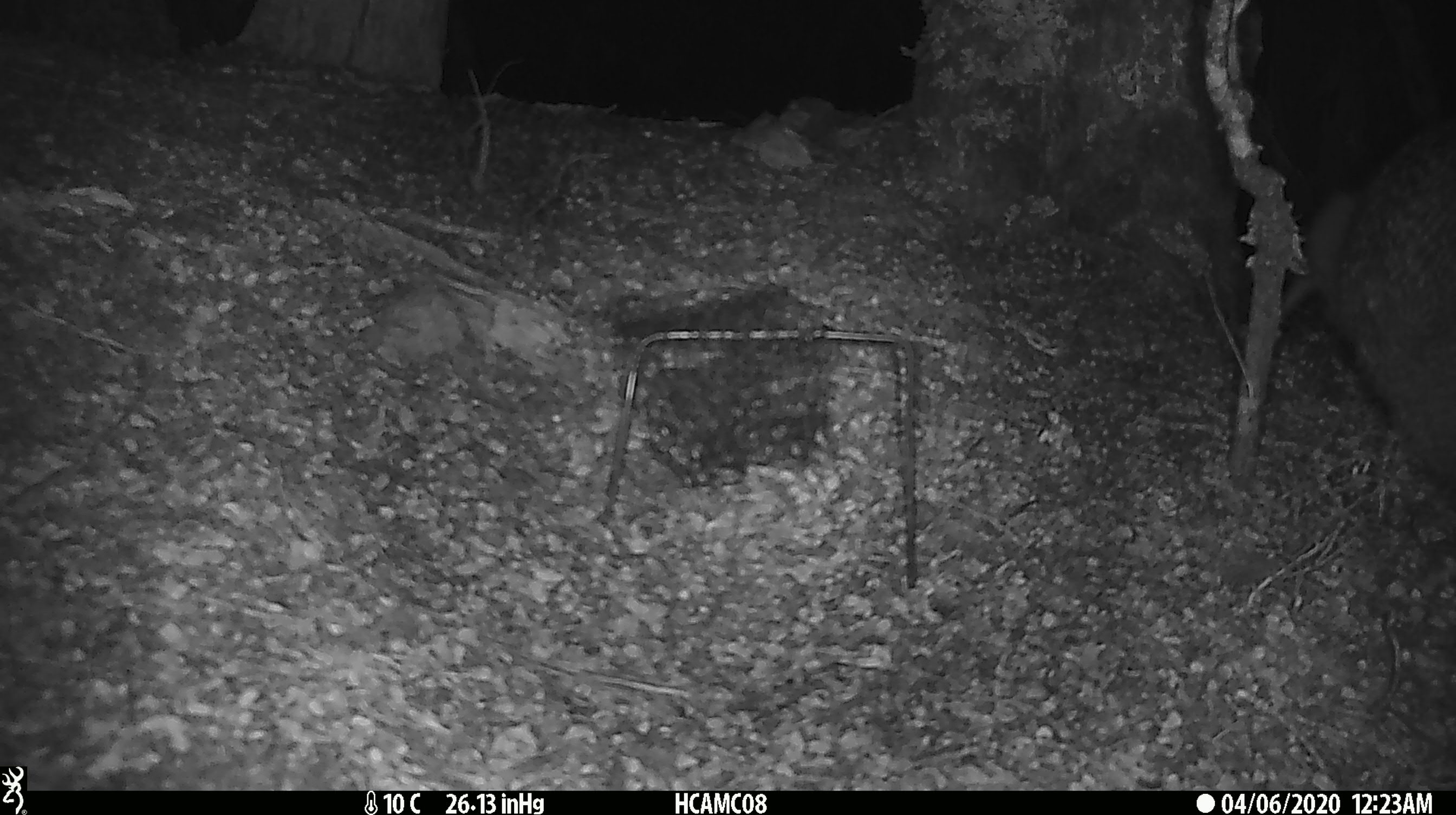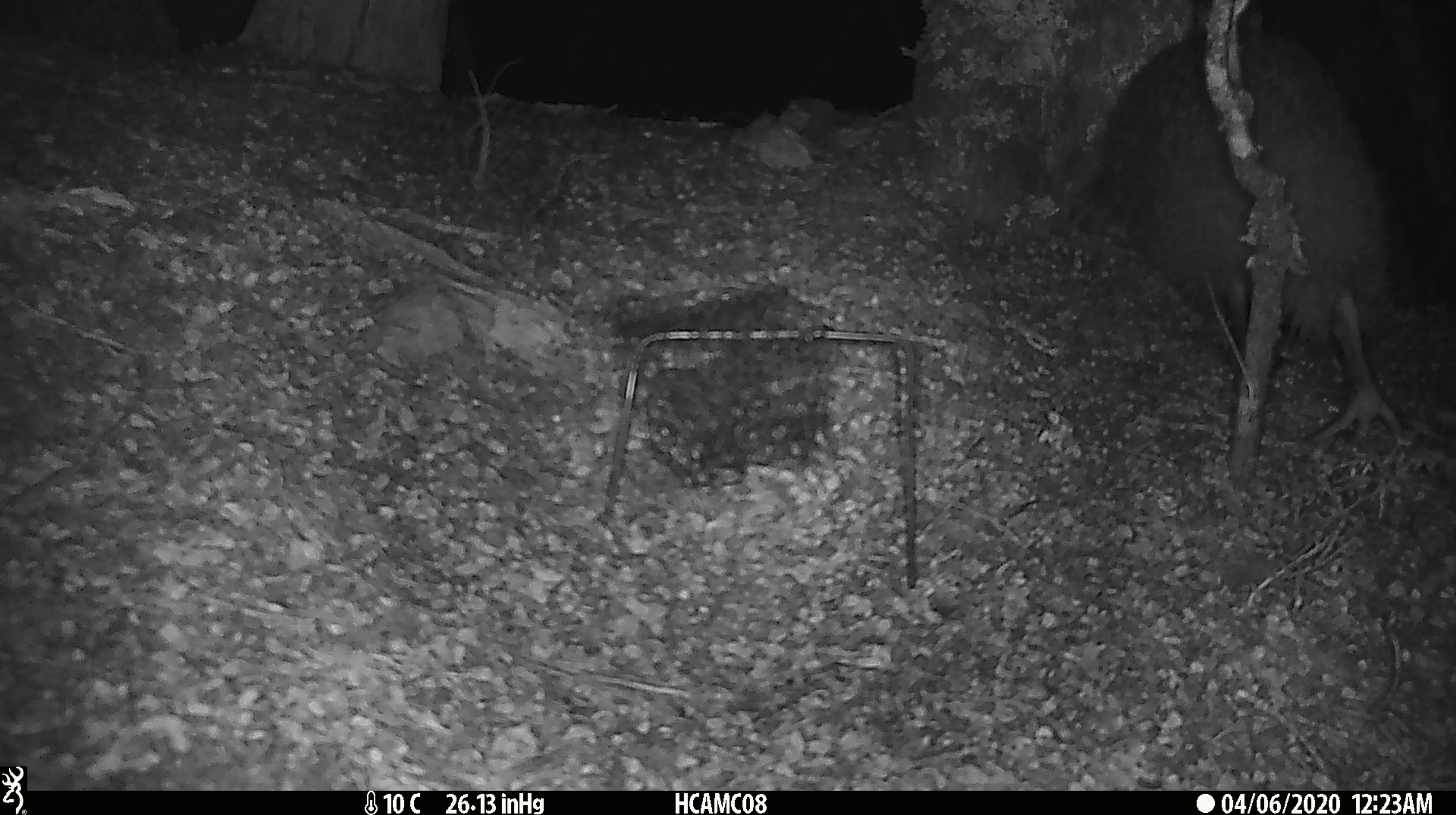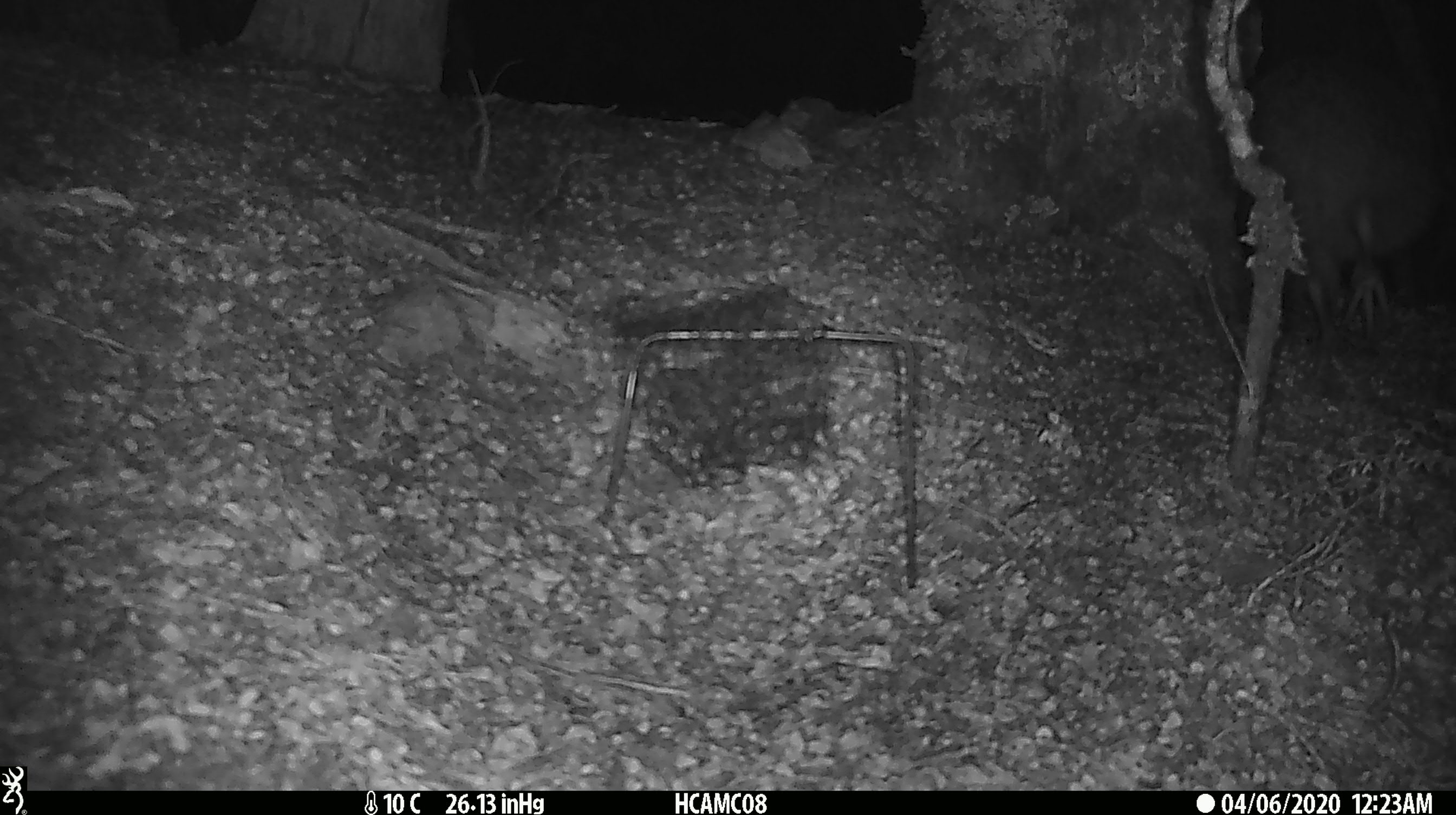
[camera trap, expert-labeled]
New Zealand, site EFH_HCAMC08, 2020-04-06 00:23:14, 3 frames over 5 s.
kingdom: Animalia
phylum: Chordata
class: Aves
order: Apterygiformes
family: Apterygidae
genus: Apteryx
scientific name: Apteryx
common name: kiwi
Kiwi (Apteryx).